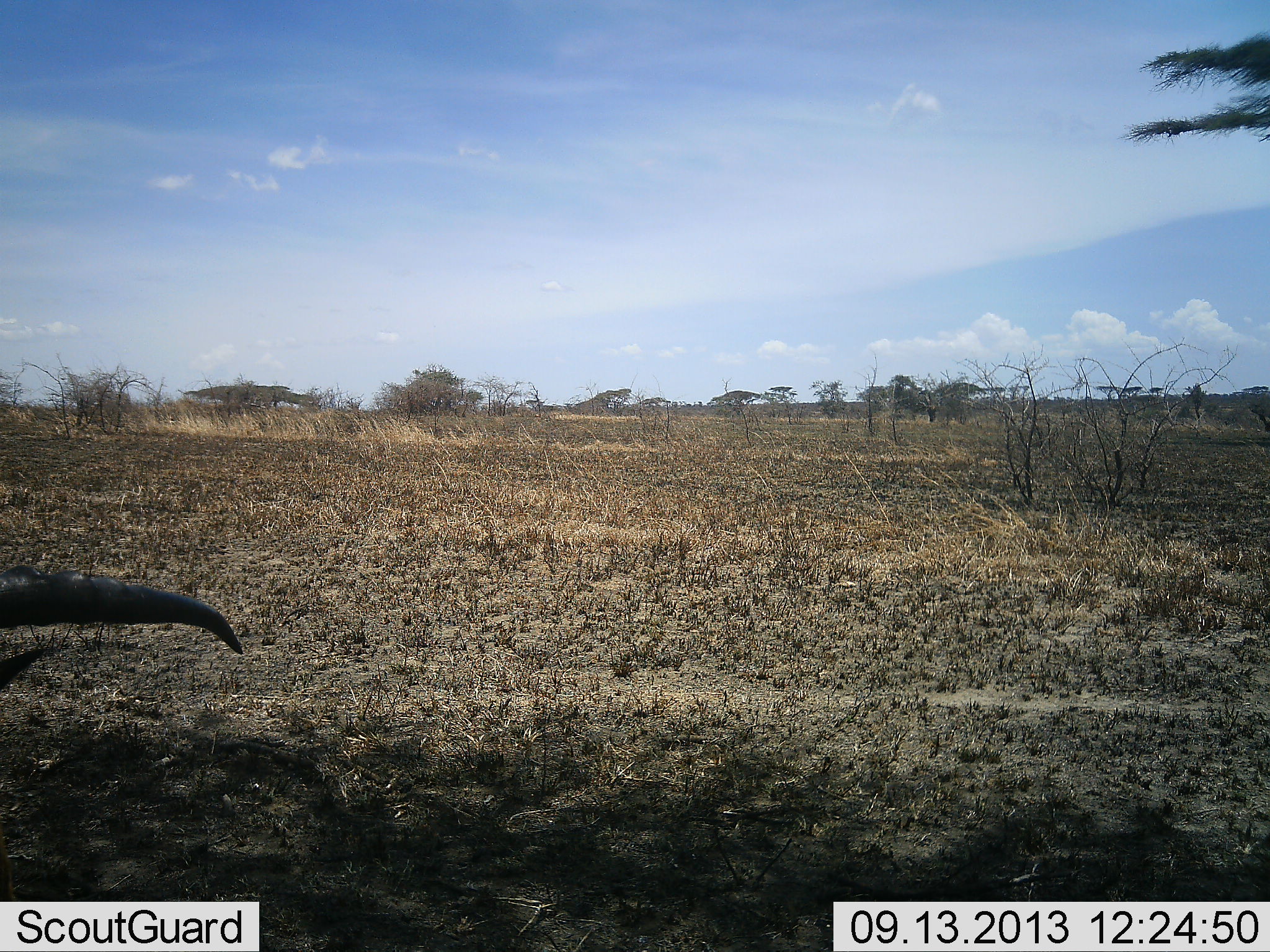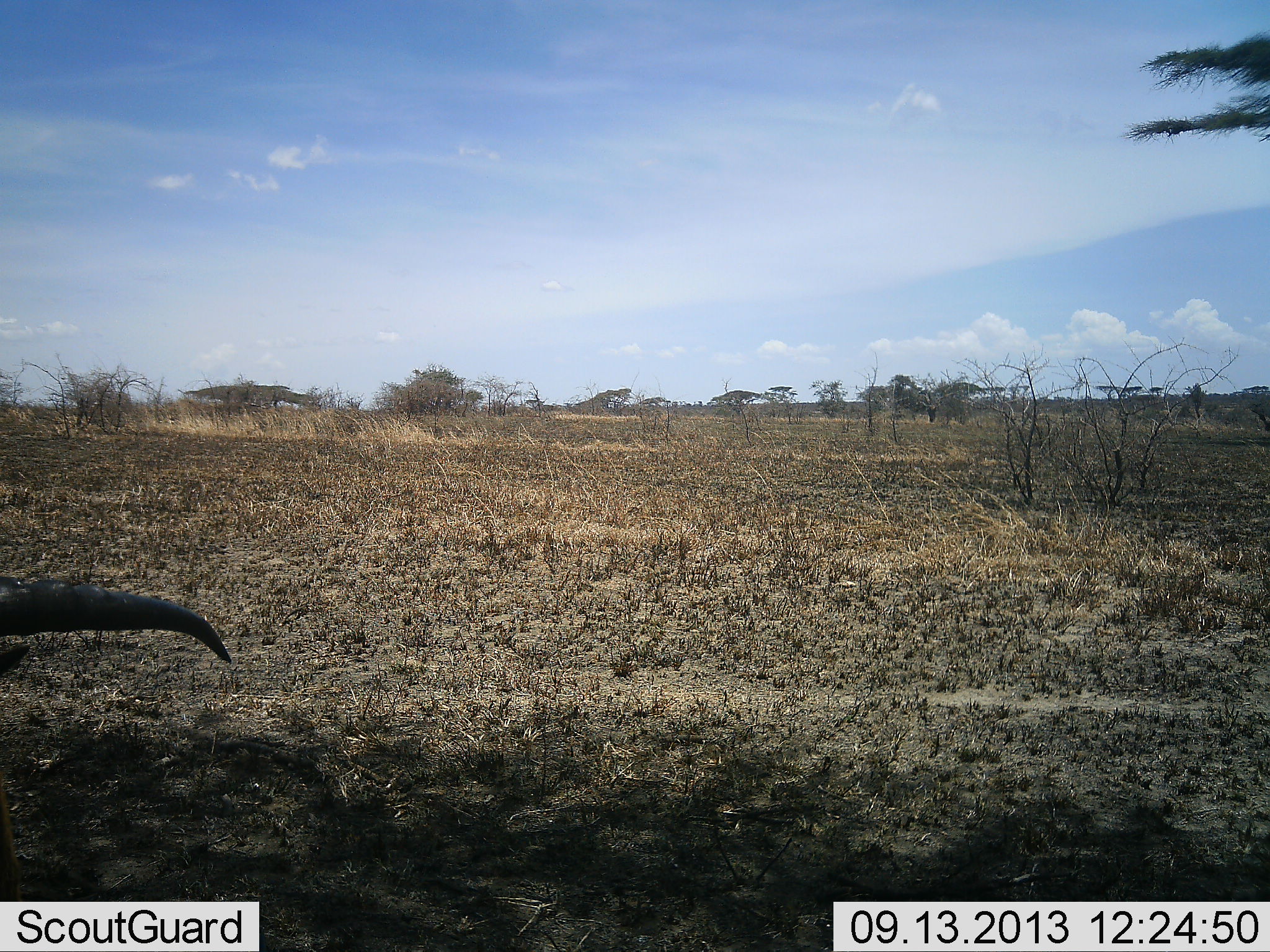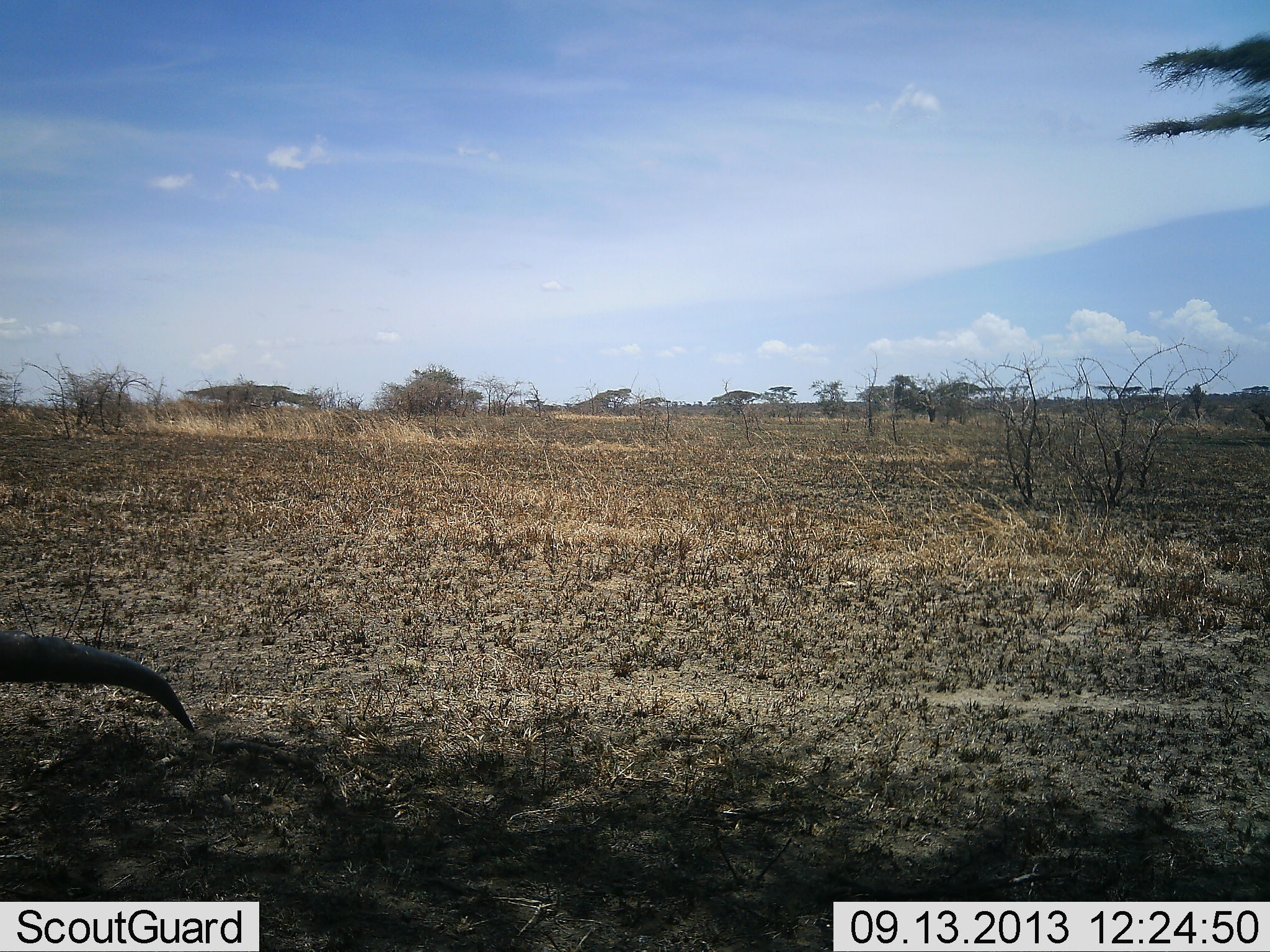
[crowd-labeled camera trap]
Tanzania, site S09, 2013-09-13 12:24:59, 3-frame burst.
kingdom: Animalia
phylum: Chordata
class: Mammalia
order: Artiodactyla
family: Bovidae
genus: Eudorcas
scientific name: Eudorcas thomsonii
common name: thomson's gazelle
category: gazellethomsons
Gazellethomsons (thomson's gazelle) (Eudorcas thomsonii), count 1. Behavior (volunteer vote fractions): standing 20%, resting 0%, moving 20%, interacting 0%. Young present (vote fraction): 0%. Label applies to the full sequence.